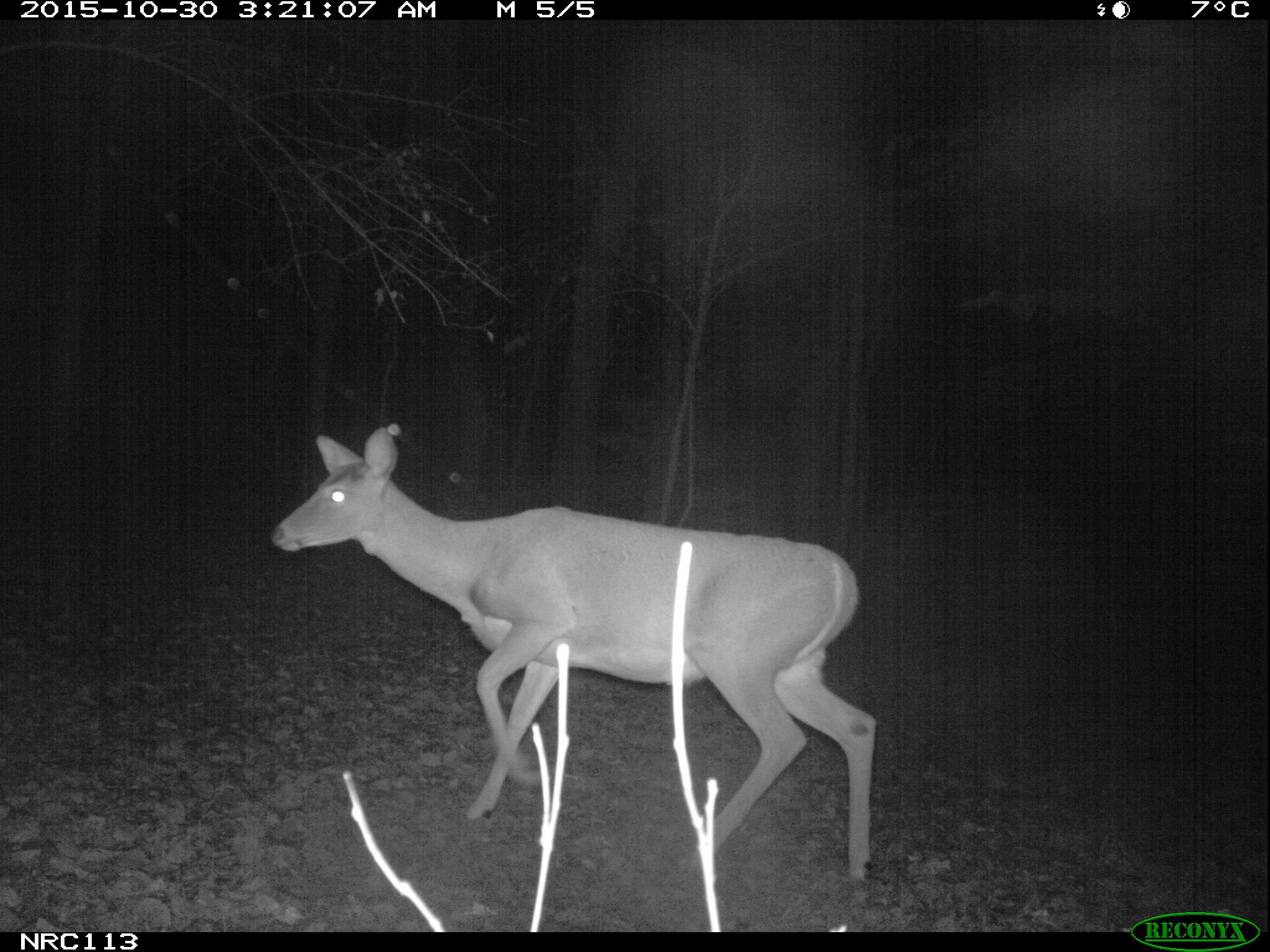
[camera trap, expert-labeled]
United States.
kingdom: Animalia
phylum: Chordata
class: Mammalia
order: Artiodactyla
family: Cervidae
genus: Odocoileus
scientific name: Odocoileus virginianus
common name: white-tailed deer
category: White Tailed Deer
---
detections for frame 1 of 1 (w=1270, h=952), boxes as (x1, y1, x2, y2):
White Tailed Deer: (257, 416, 884, 898)